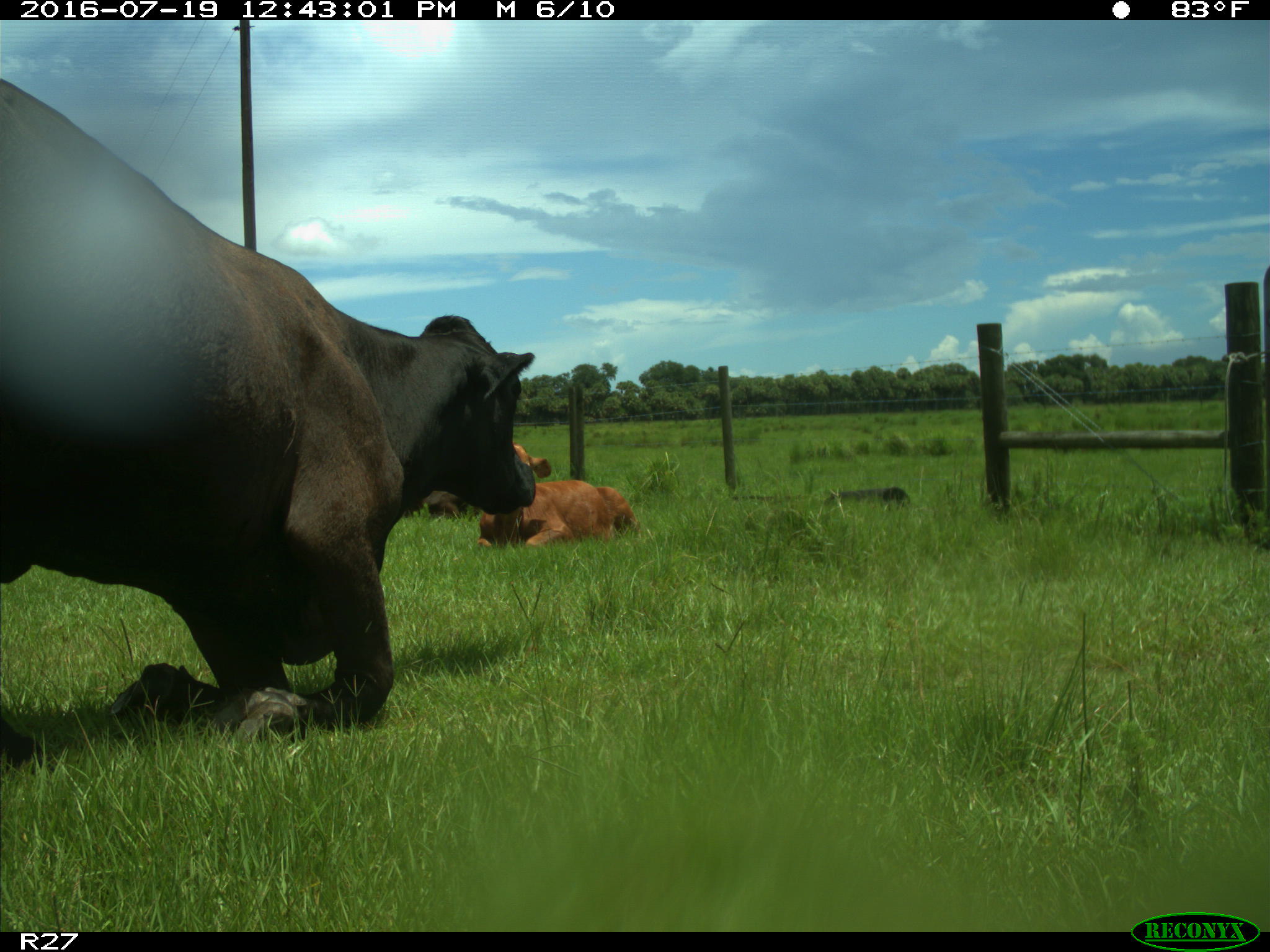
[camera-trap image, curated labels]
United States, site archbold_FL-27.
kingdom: Animalia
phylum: Chordata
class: Mammalia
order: Artiodactyla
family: Bovidae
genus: Bos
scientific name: Bos taurus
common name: domestic cow